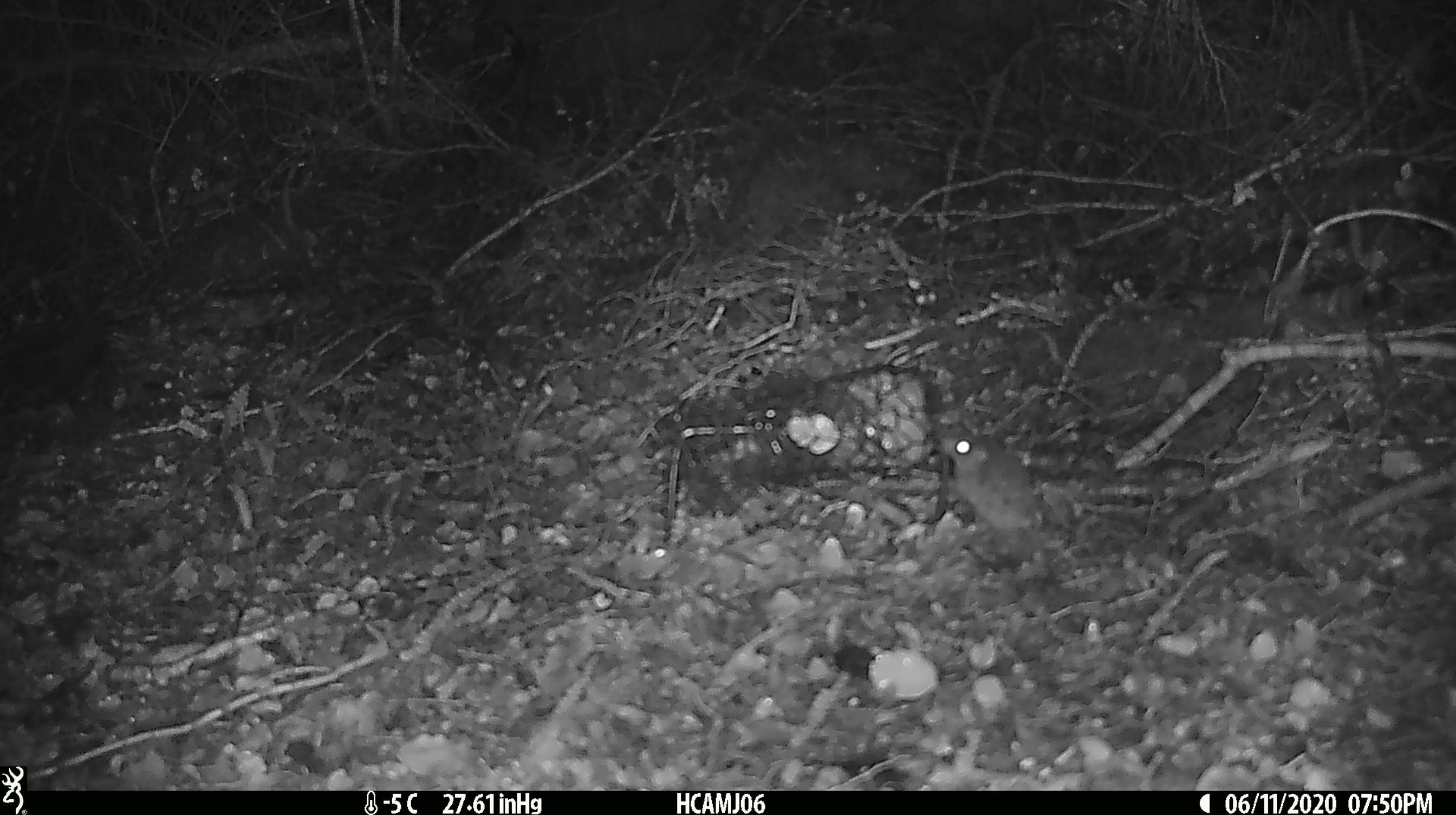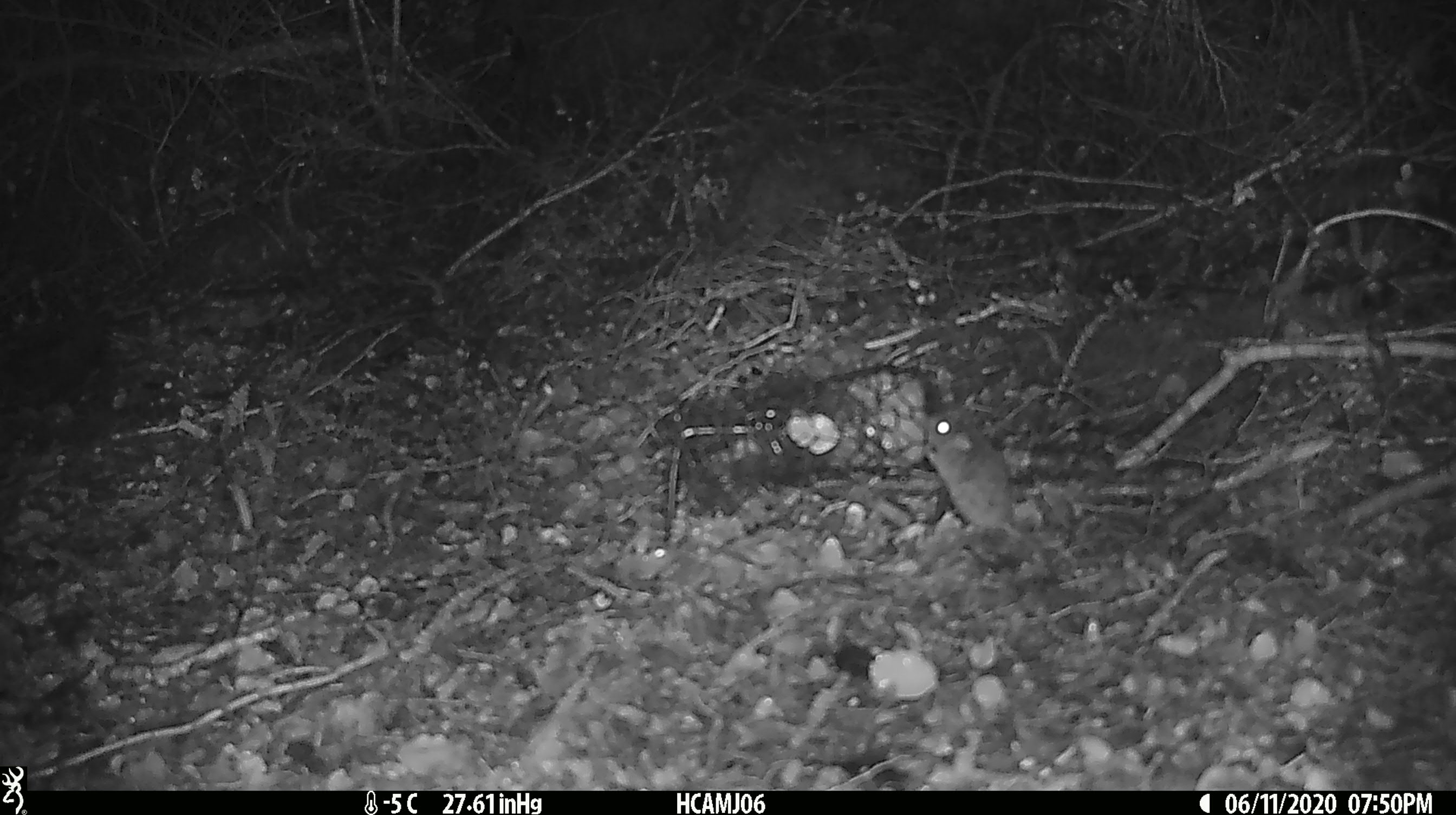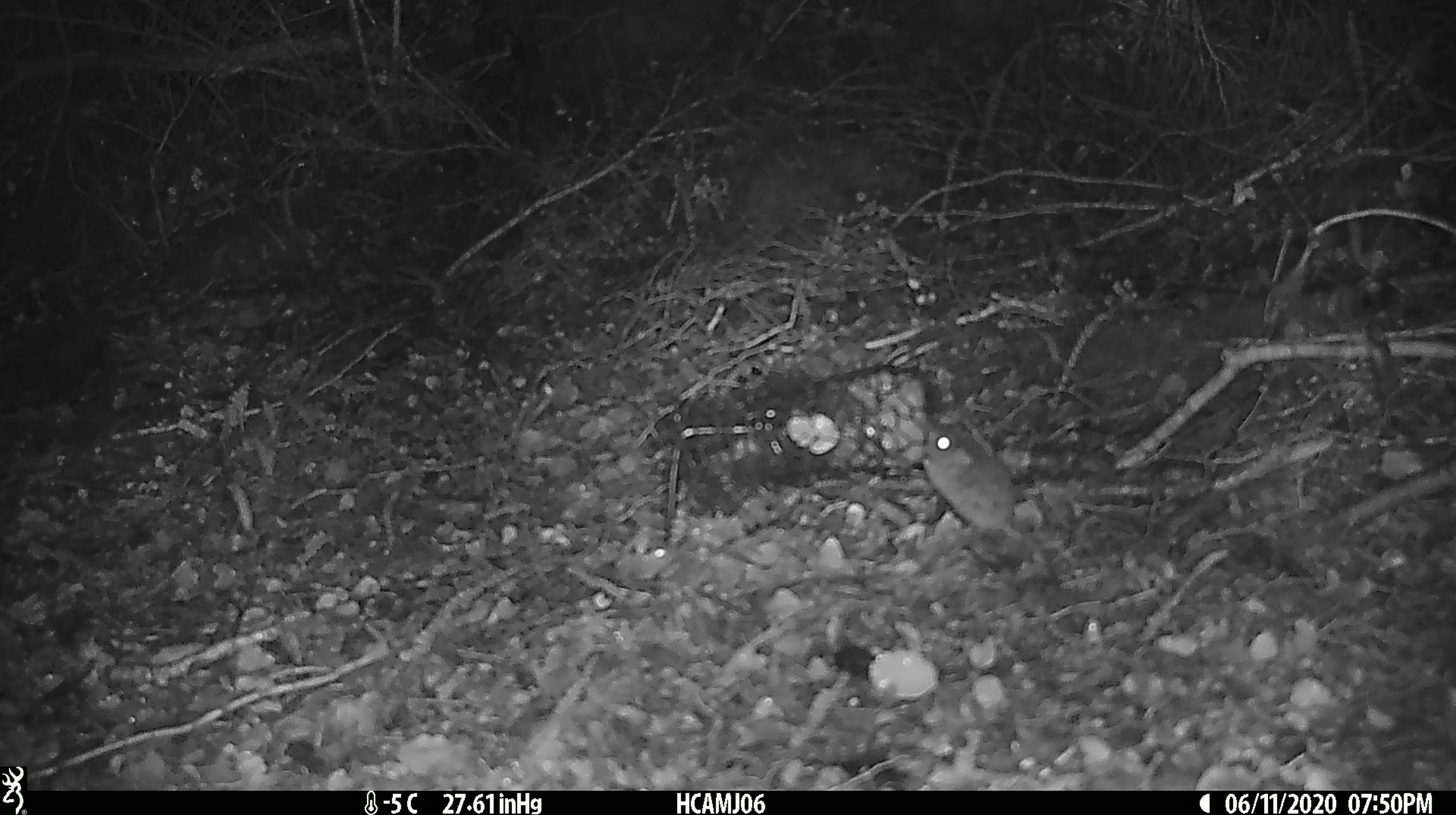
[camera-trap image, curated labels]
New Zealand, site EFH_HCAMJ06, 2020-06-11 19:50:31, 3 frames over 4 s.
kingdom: Animalia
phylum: Chordata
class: Mammalia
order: Rodentia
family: Muridae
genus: Mus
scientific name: Mus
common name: mouse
Mouse (Mus).